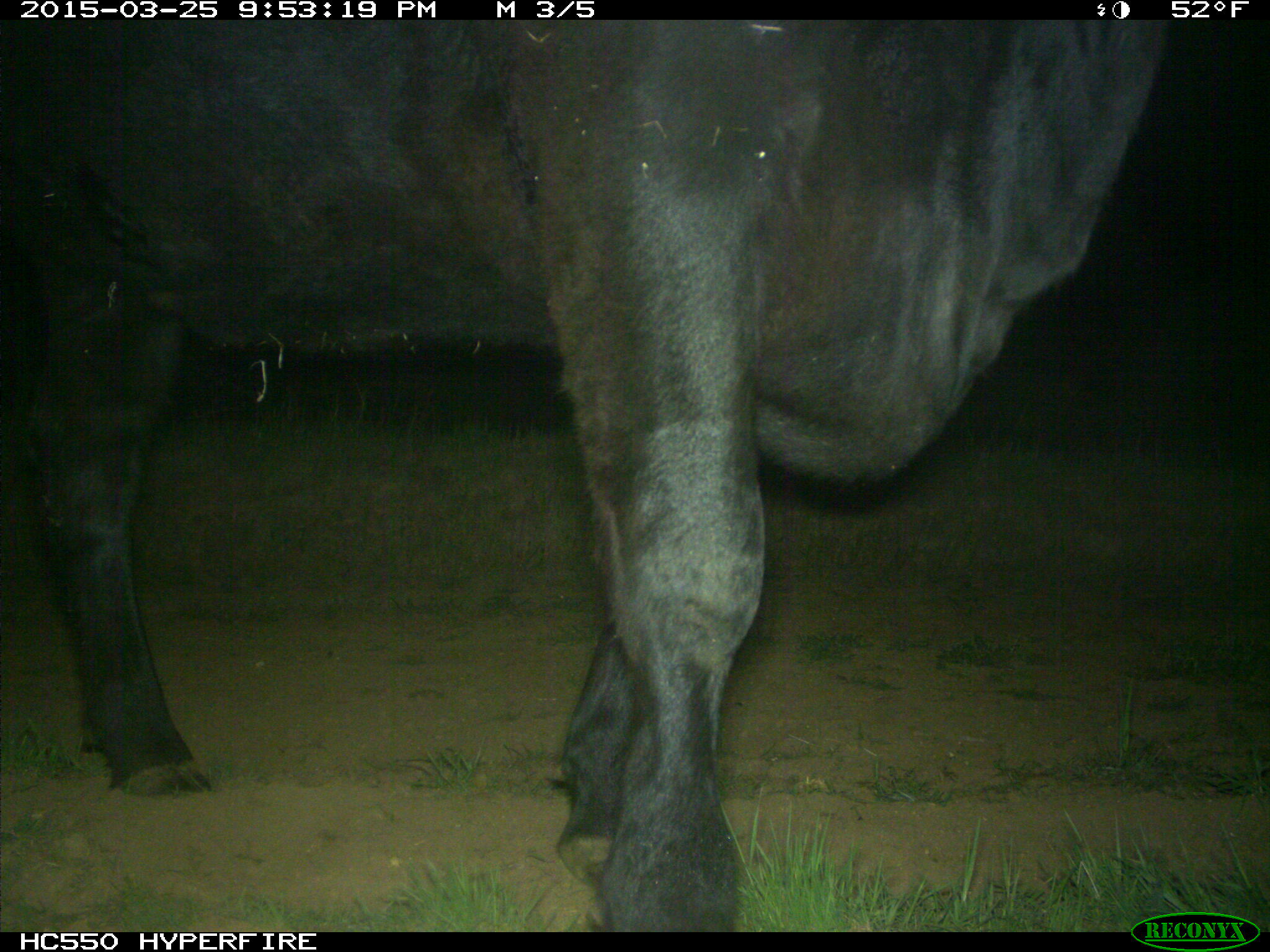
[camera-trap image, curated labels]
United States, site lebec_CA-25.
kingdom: Animalia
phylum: Chordata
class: Mammalia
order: Artiodactyla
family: Bovidae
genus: Bos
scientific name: Bos taurus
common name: domestic cow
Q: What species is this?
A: Bos taurus (domestic cow).